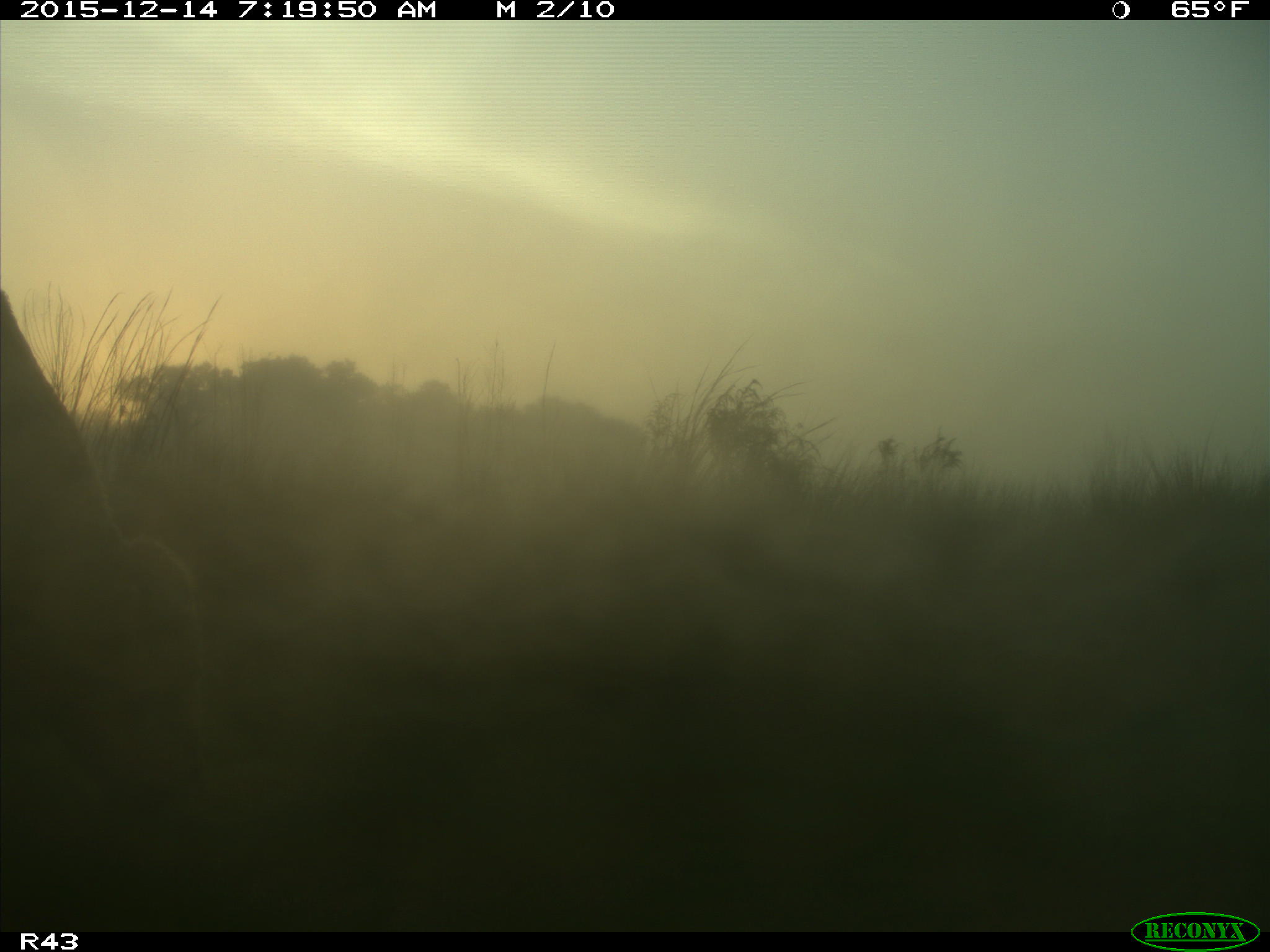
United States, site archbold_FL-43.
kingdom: Animalia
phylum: Chordata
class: Mammalia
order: Artiodactyla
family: Bovidae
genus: Bos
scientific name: Bos taurus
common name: domestic cow